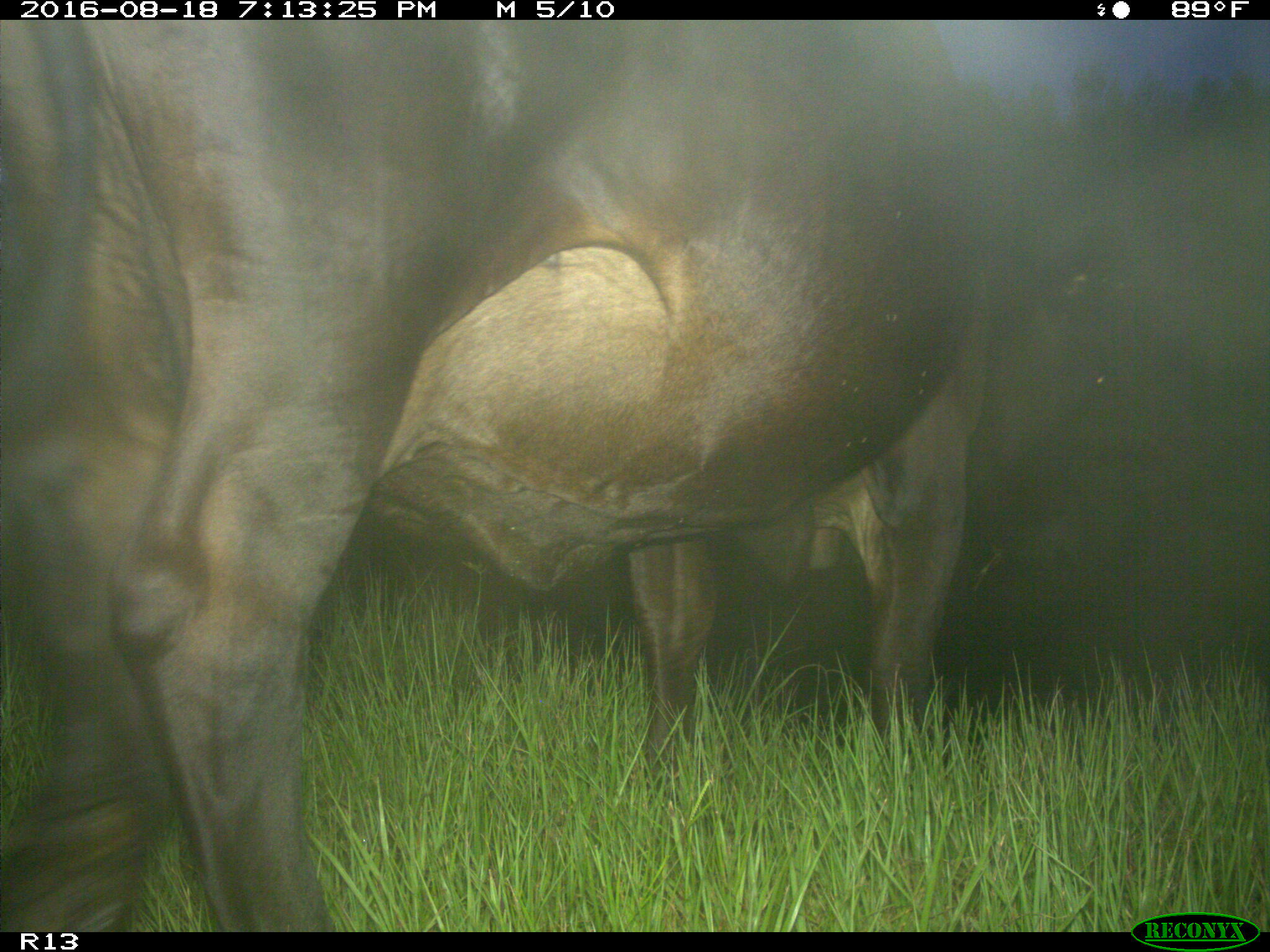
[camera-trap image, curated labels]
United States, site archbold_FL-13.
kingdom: Animalia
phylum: Chordata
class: Mammalia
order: Artiodactyla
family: Bovidae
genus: Bos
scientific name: Bos taurus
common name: domestic cow